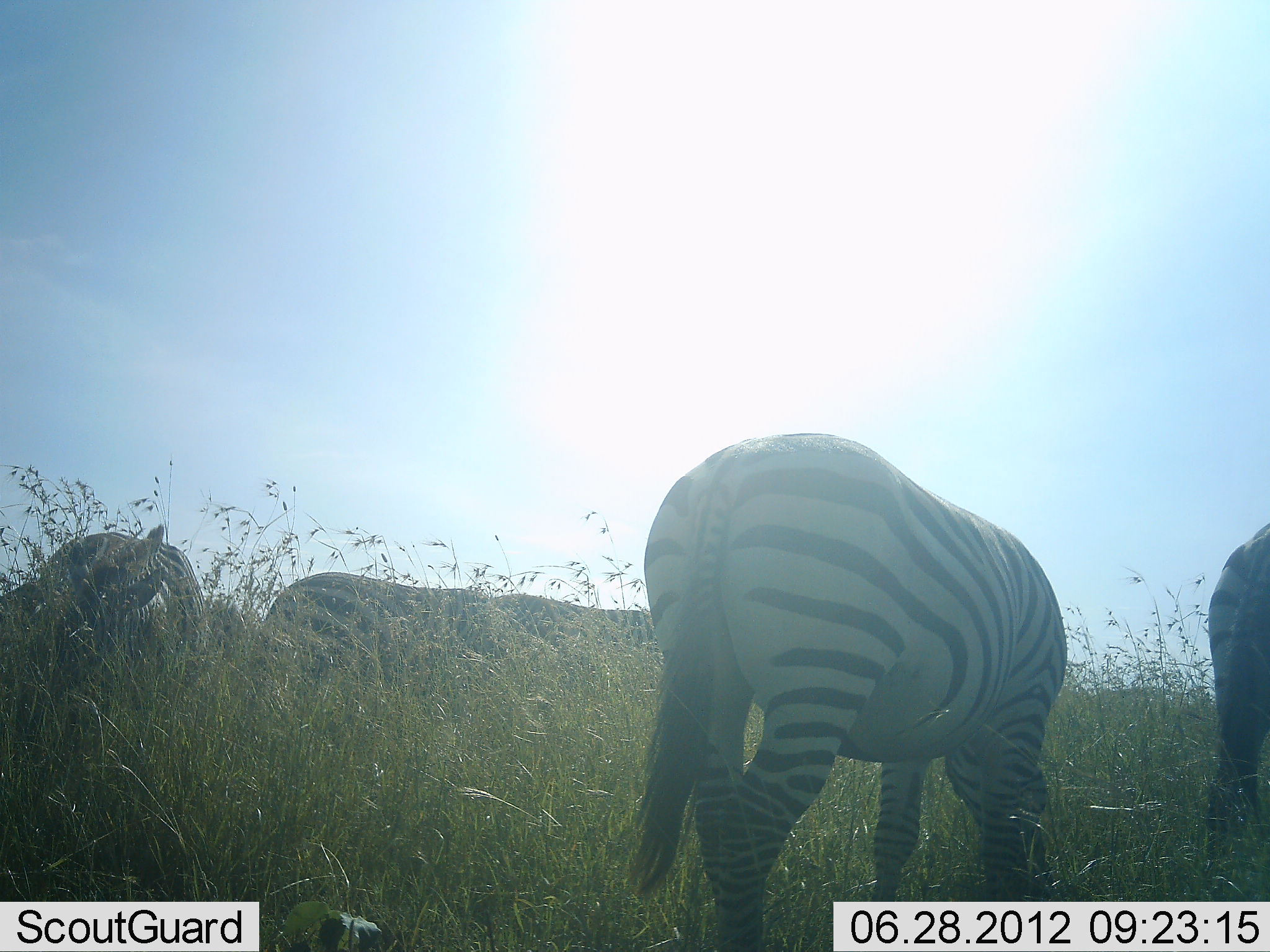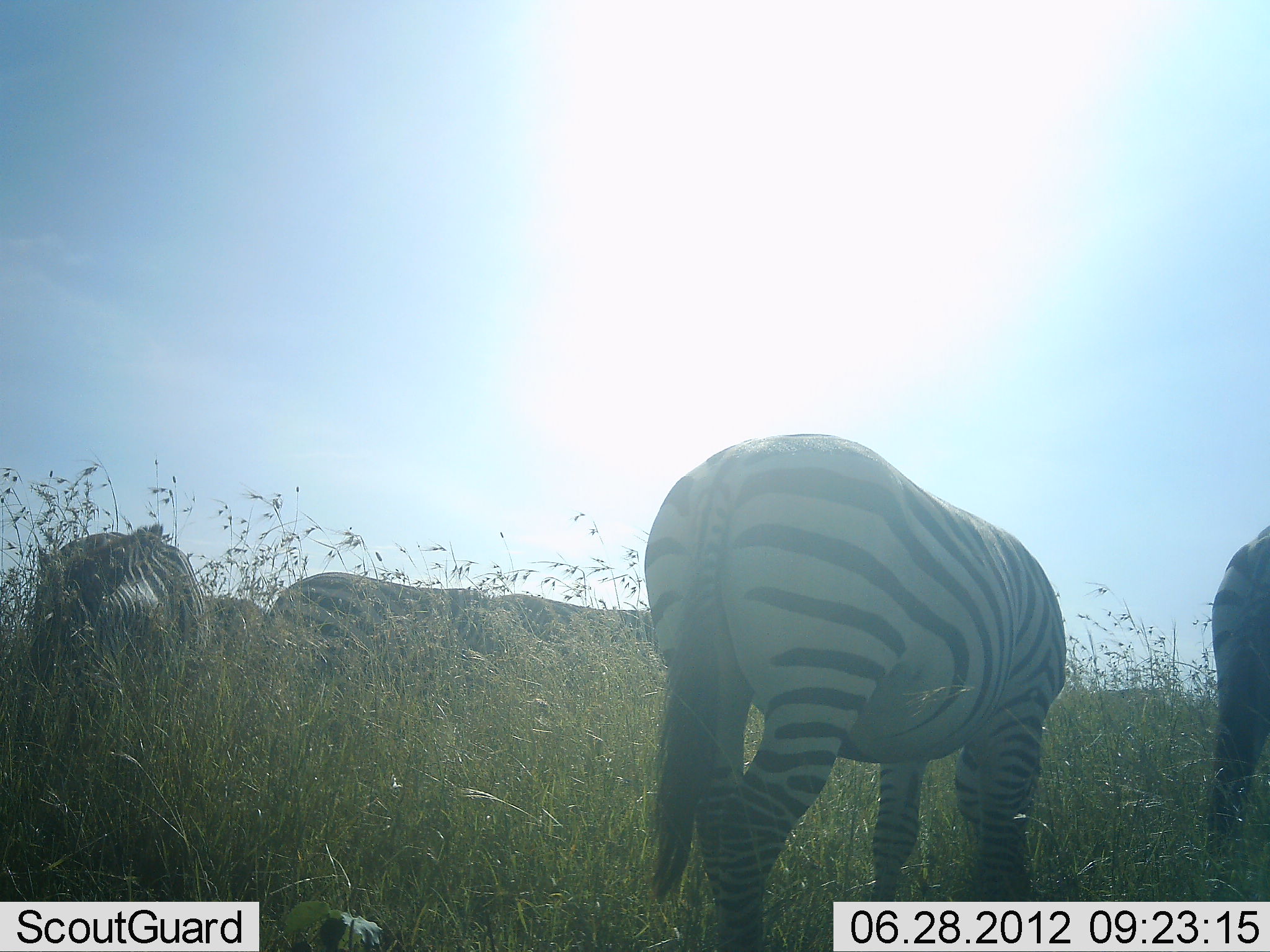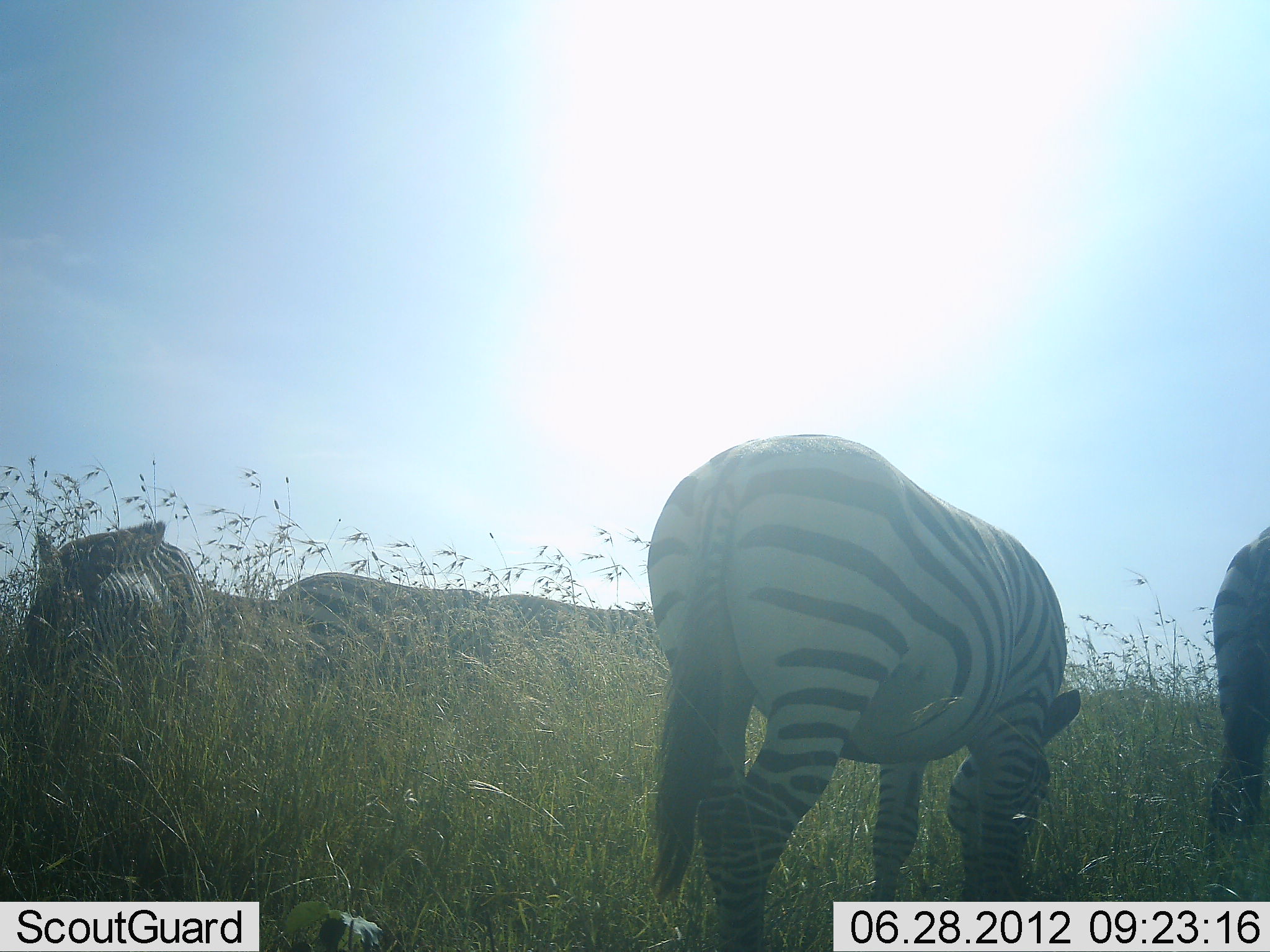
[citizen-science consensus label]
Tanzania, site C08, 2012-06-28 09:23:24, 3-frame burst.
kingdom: Animalia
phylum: Chordata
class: Mammalia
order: Perissodactyla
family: Equidae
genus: Equus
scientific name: Equus quagga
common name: plains zebra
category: zebra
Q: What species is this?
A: Zebra (plains zebra) (Equus quagga).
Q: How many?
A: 5.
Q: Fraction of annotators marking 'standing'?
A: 40%.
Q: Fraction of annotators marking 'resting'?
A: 0%.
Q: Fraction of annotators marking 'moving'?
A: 0%.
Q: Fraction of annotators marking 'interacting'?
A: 0%.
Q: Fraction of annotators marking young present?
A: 0%.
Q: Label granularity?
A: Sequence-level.